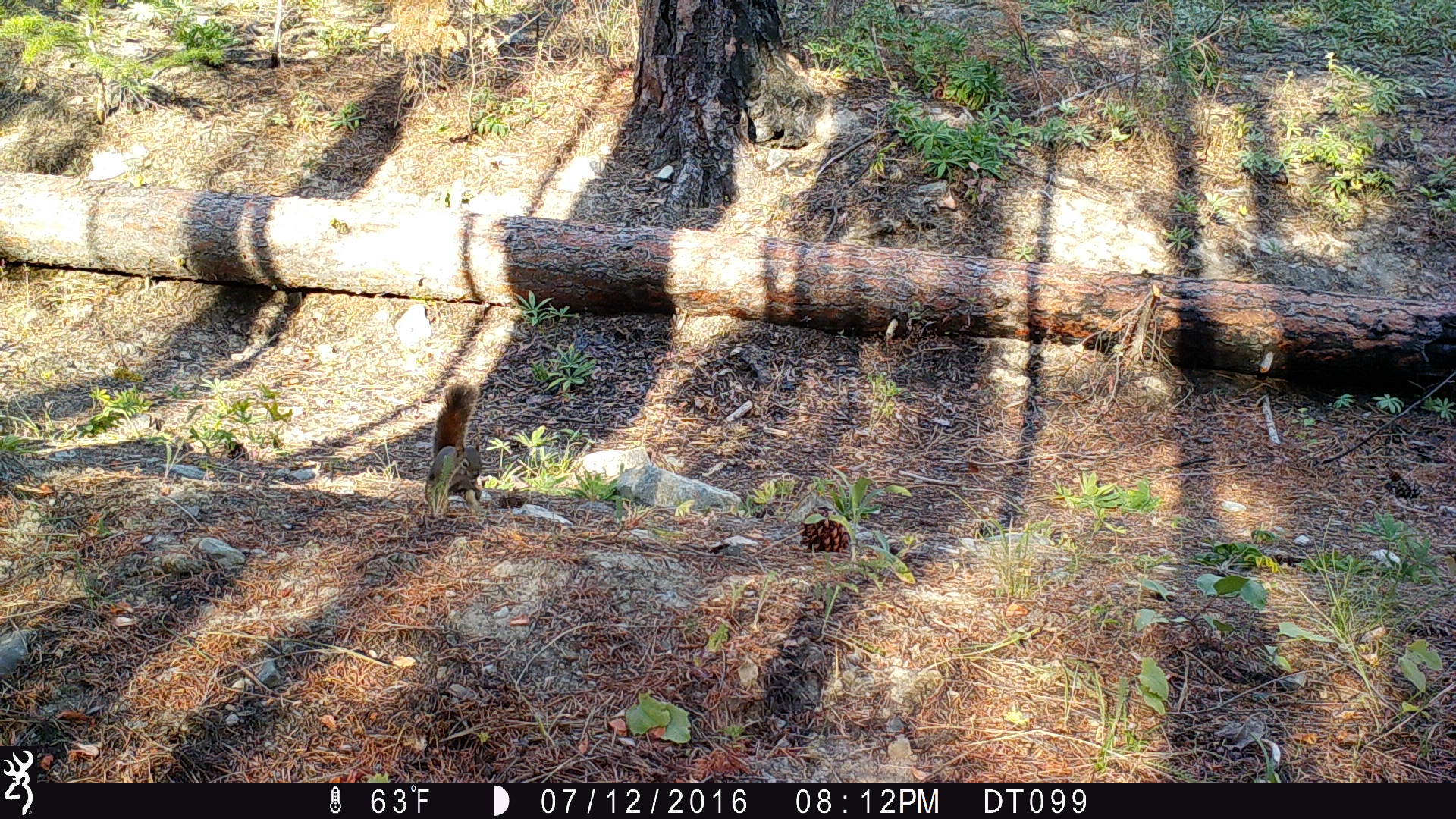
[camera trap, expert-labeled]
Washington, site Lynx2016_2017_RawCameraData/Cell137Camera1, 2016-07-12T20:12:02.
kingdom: Animalia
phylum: Chordata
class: Mammalia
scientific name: Mammalia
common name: small mammal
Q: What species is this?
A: Small mammal (Mammalia).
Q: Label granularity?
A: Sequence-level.